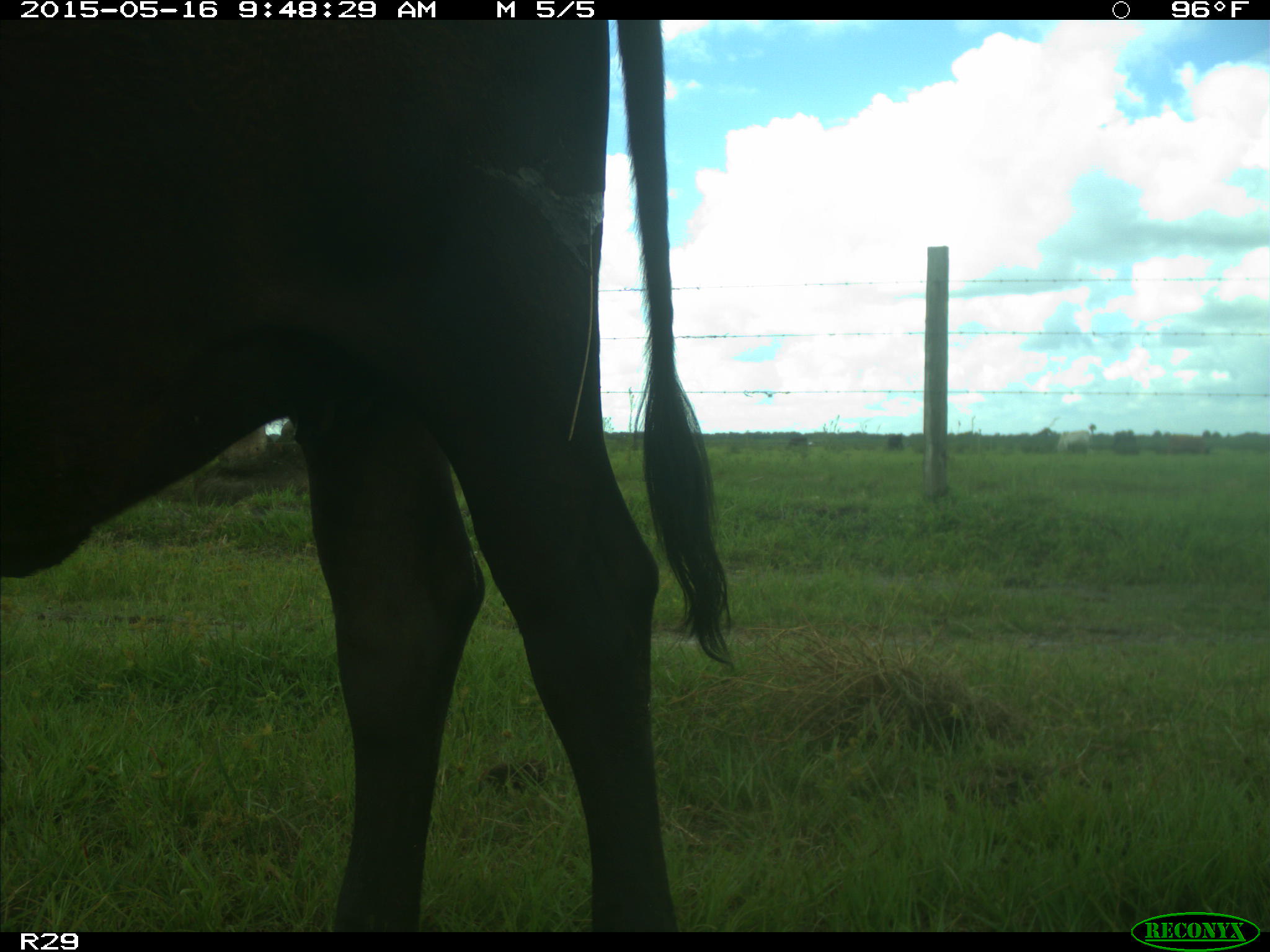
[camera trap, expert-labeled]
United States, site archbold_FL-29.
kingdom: Animalia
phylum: Chordata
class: Mammalia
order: Artiodactyla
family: Bovidae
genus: Bos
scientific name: Bos taurus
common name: domestic cow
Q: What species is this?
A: Bos taurus (domestic cow).